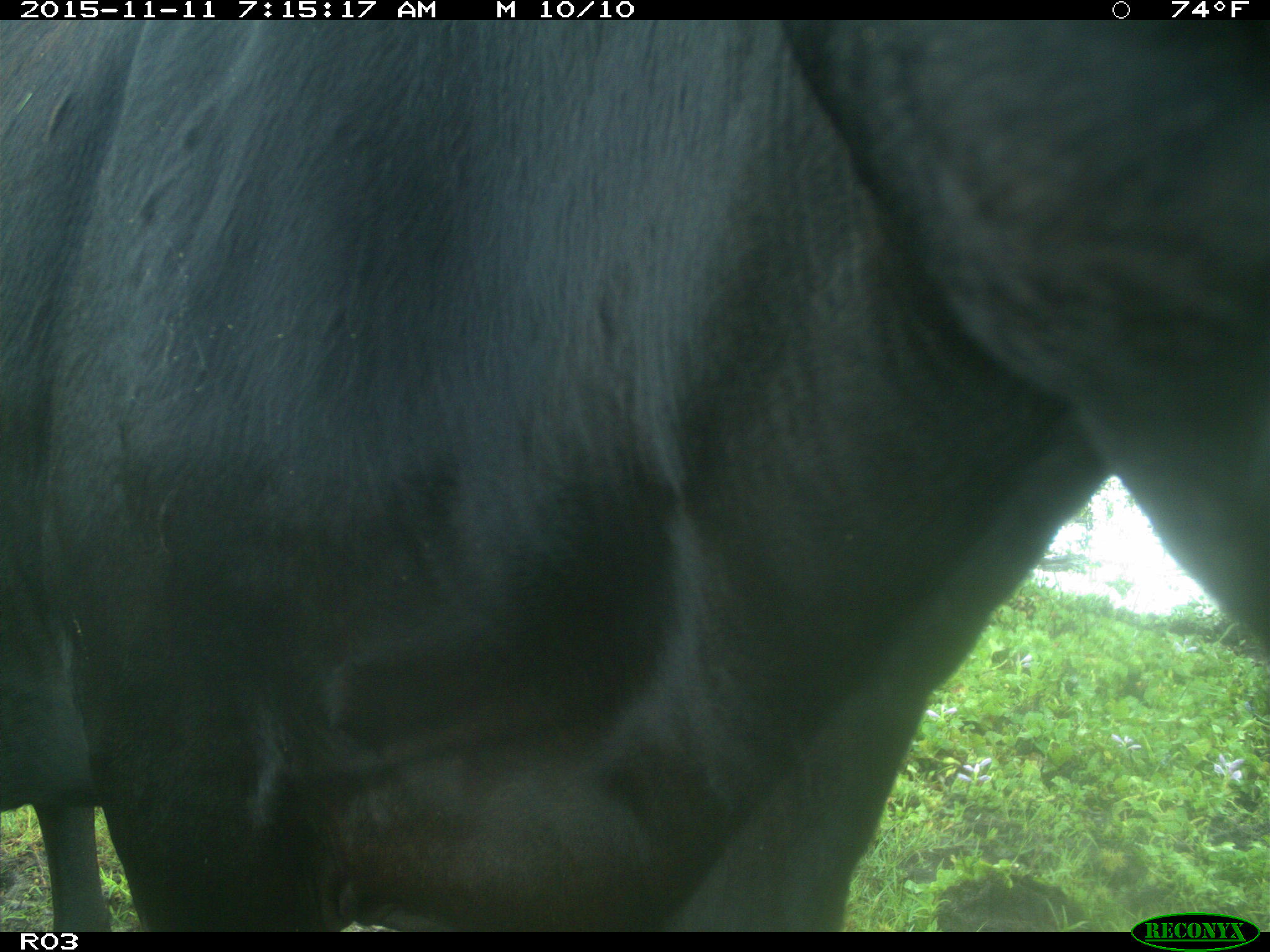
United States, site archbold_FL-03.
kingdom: Animalia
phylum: Chordata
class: Mammalia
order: Artiodactyla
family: Bovidae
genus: Bos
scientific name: Bos taurus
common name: domestic cow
Bos taurus (domestic cow).